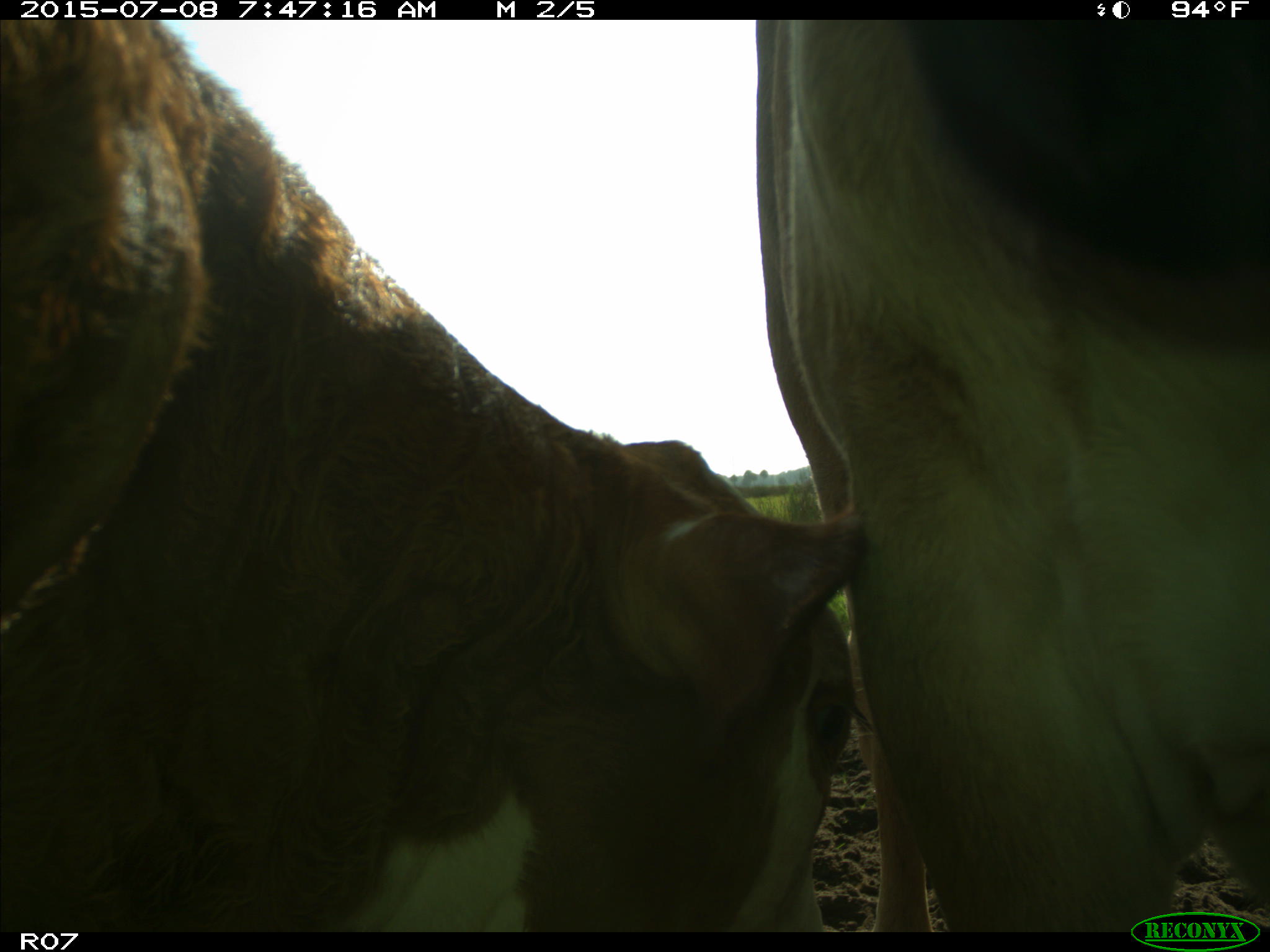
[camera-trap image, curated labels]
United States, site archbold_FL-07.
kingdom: Animalia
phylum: Chordata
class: Mammalia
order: Artiodactyla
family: Bovidae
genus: Bos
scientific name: Bos taurus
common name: domestic cow